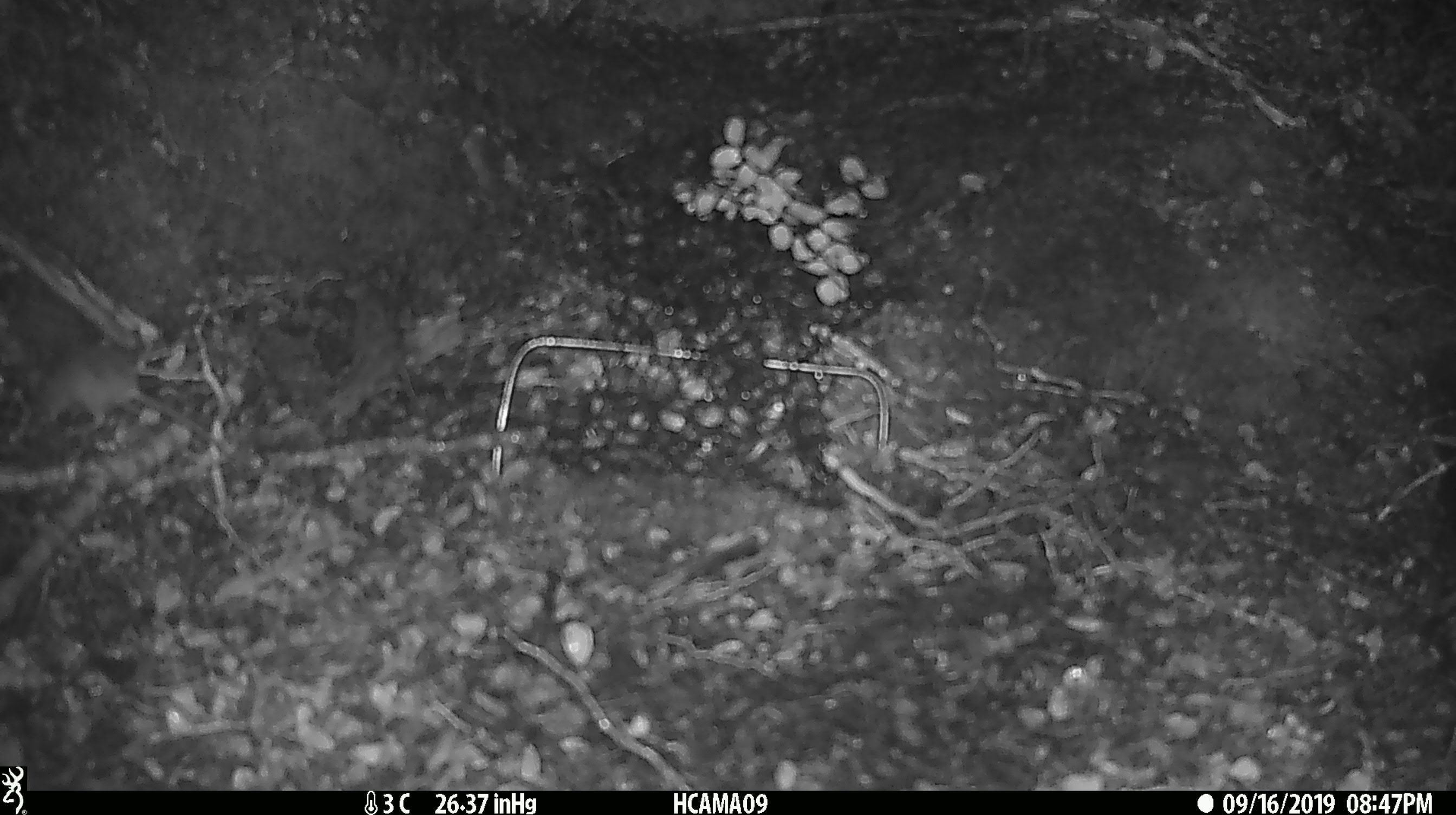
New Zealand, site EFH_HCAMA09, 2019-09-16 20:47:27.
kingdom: Animalia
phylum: Chordata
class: Mammalia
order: Rodentia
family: Muridae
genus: Mus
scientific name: Mus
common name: mouse